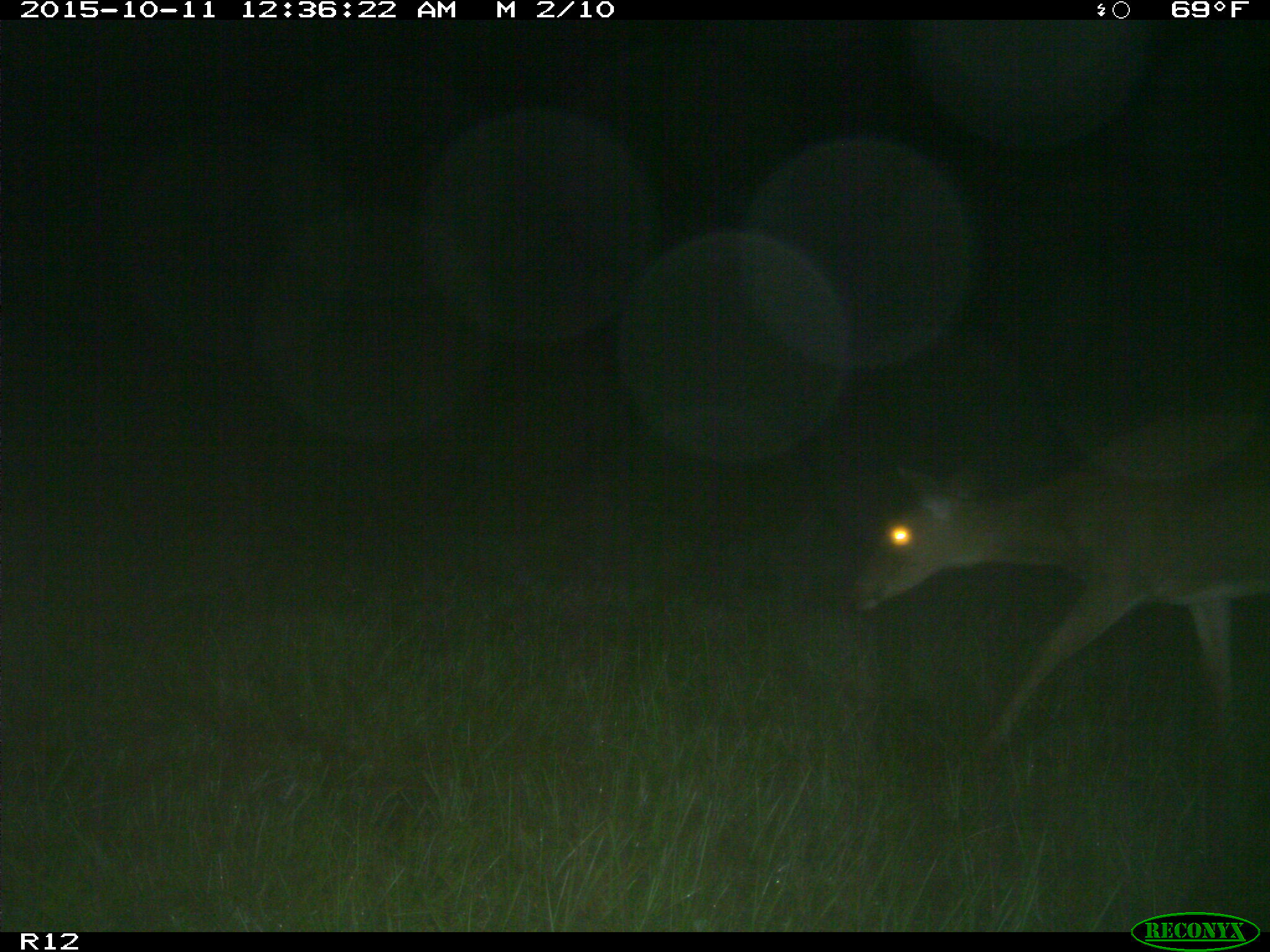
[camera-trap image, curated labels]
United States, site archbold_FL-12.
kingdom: Animalia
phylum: Chordata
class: Mammalia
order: Artiodactyla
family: Cervidae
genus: Odocoileus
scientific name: Odocoileus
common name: deer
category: unidentified deer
Unidentified deer (deer) (Odocoileus).